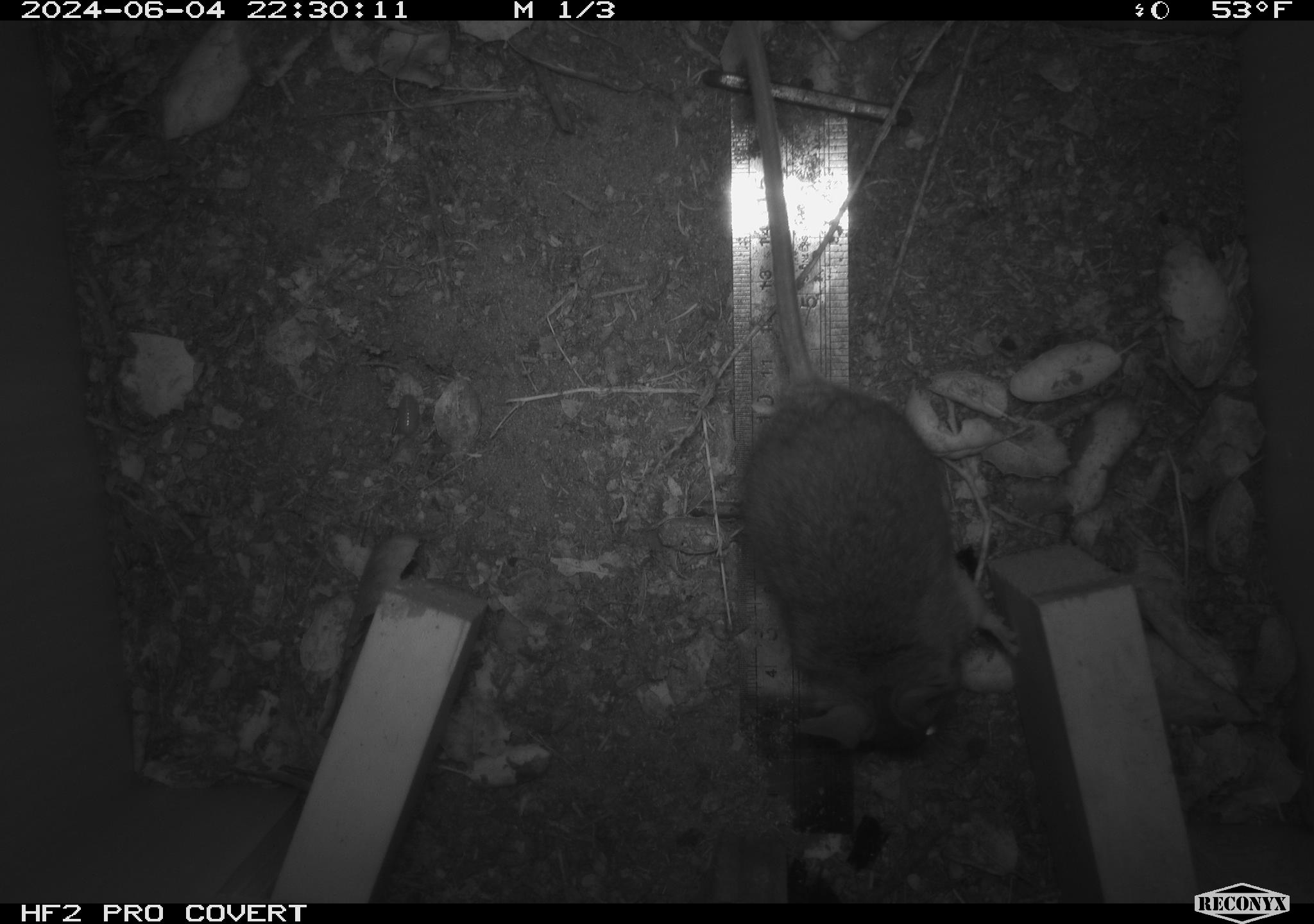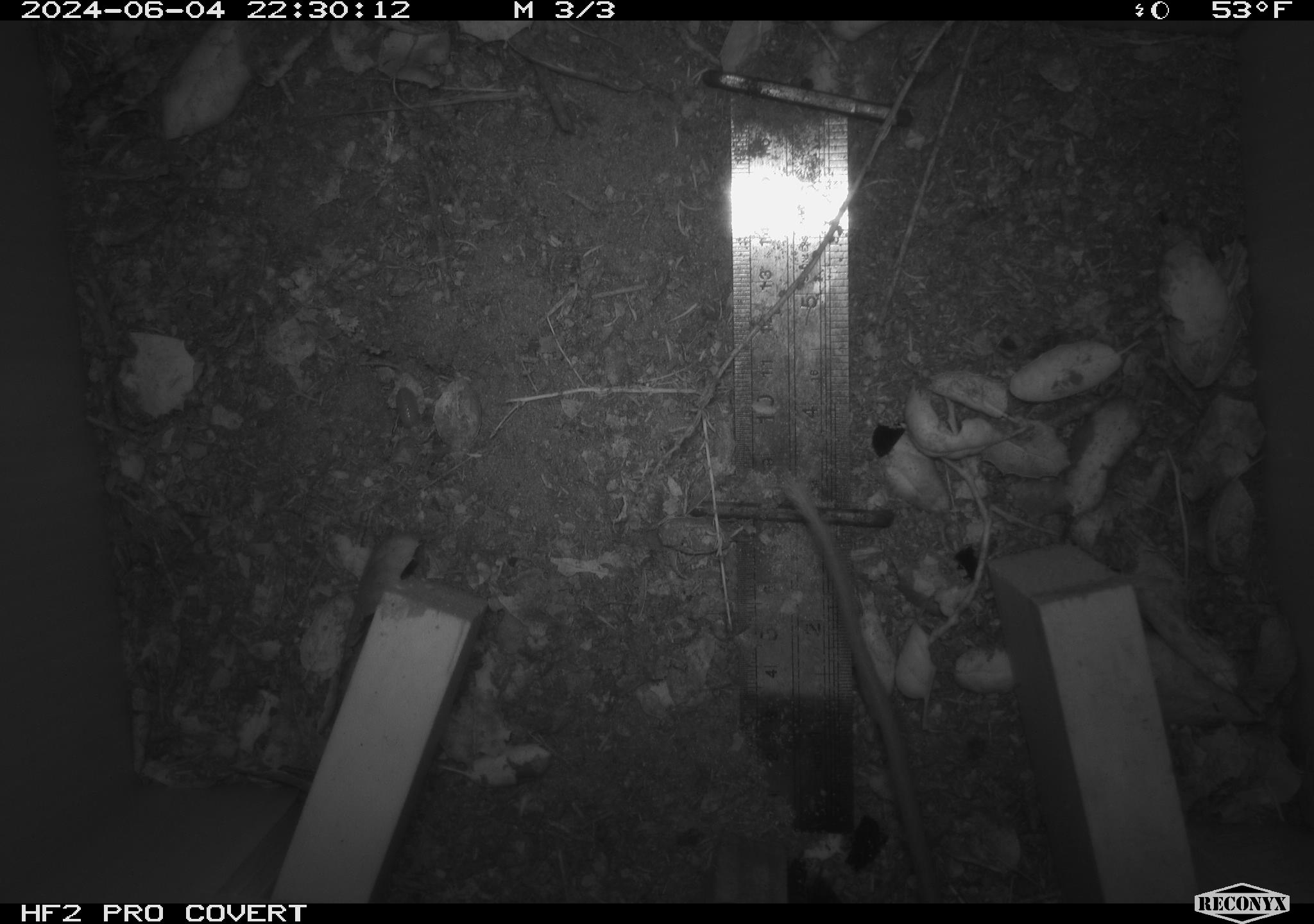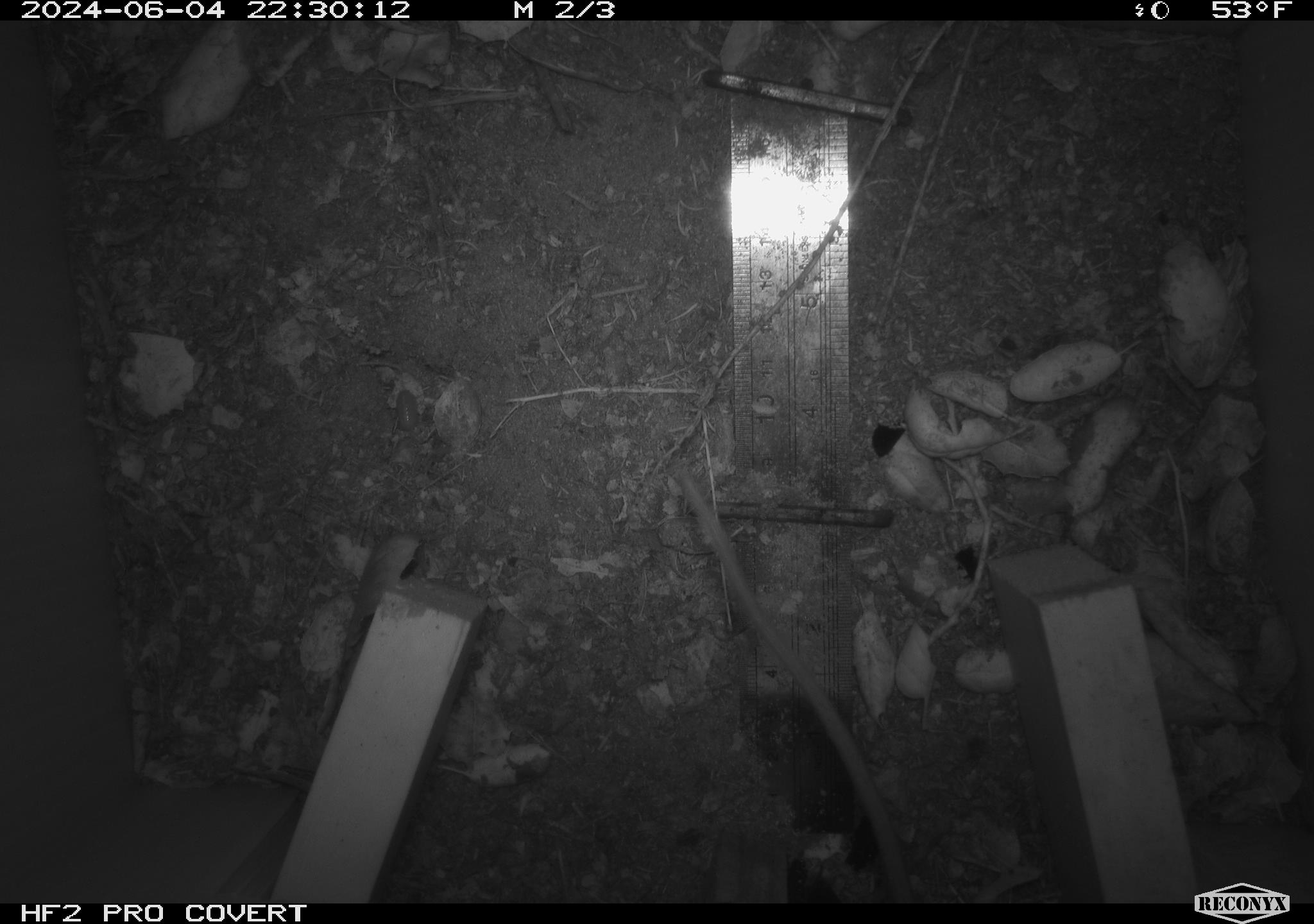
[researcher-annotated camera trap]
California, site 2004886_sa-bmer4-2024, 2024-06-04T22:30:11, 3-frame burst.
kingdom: Animalia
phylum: Chordata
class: Mammalia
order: Rodentia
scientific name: Rodentia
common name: mouse species